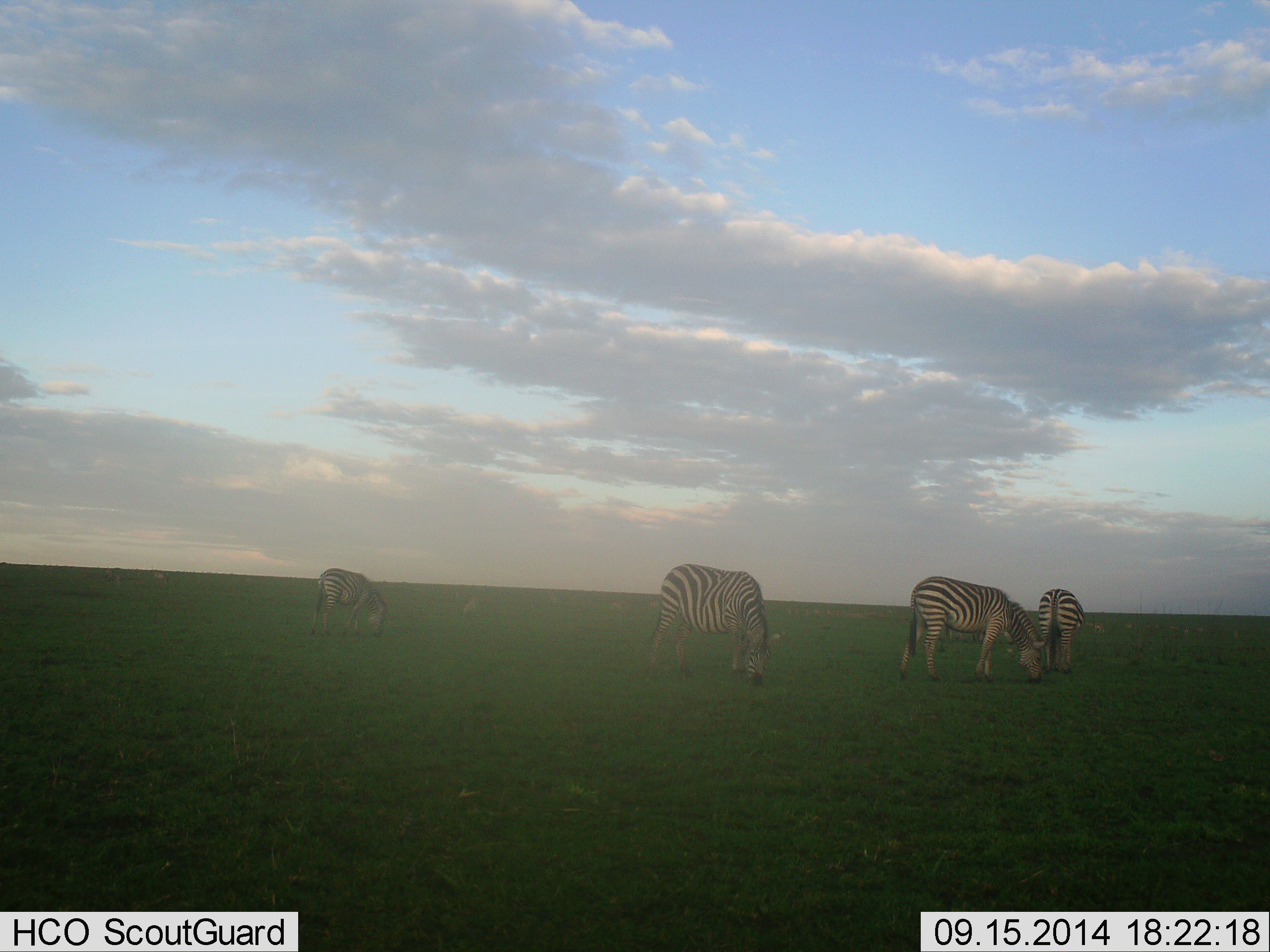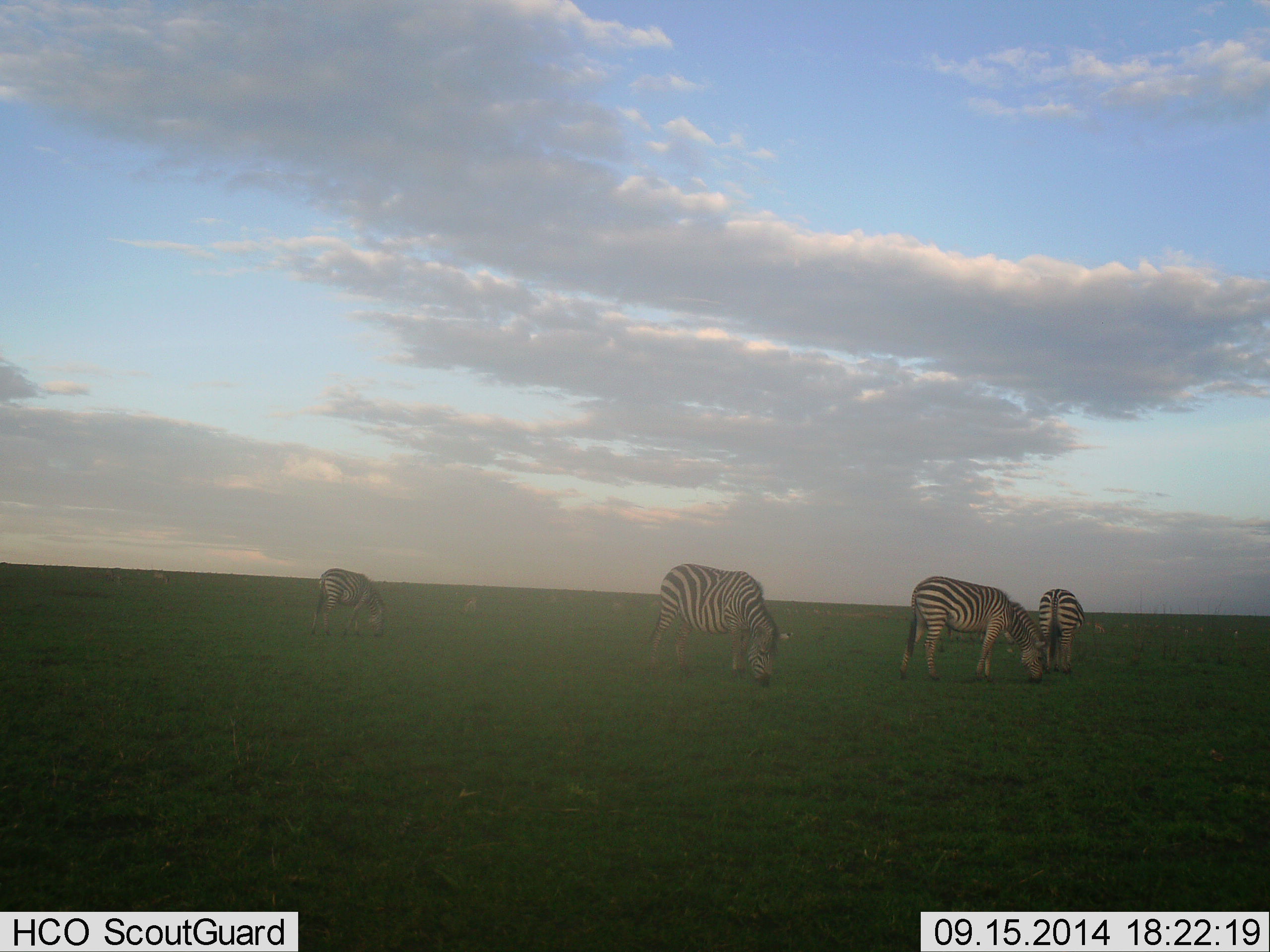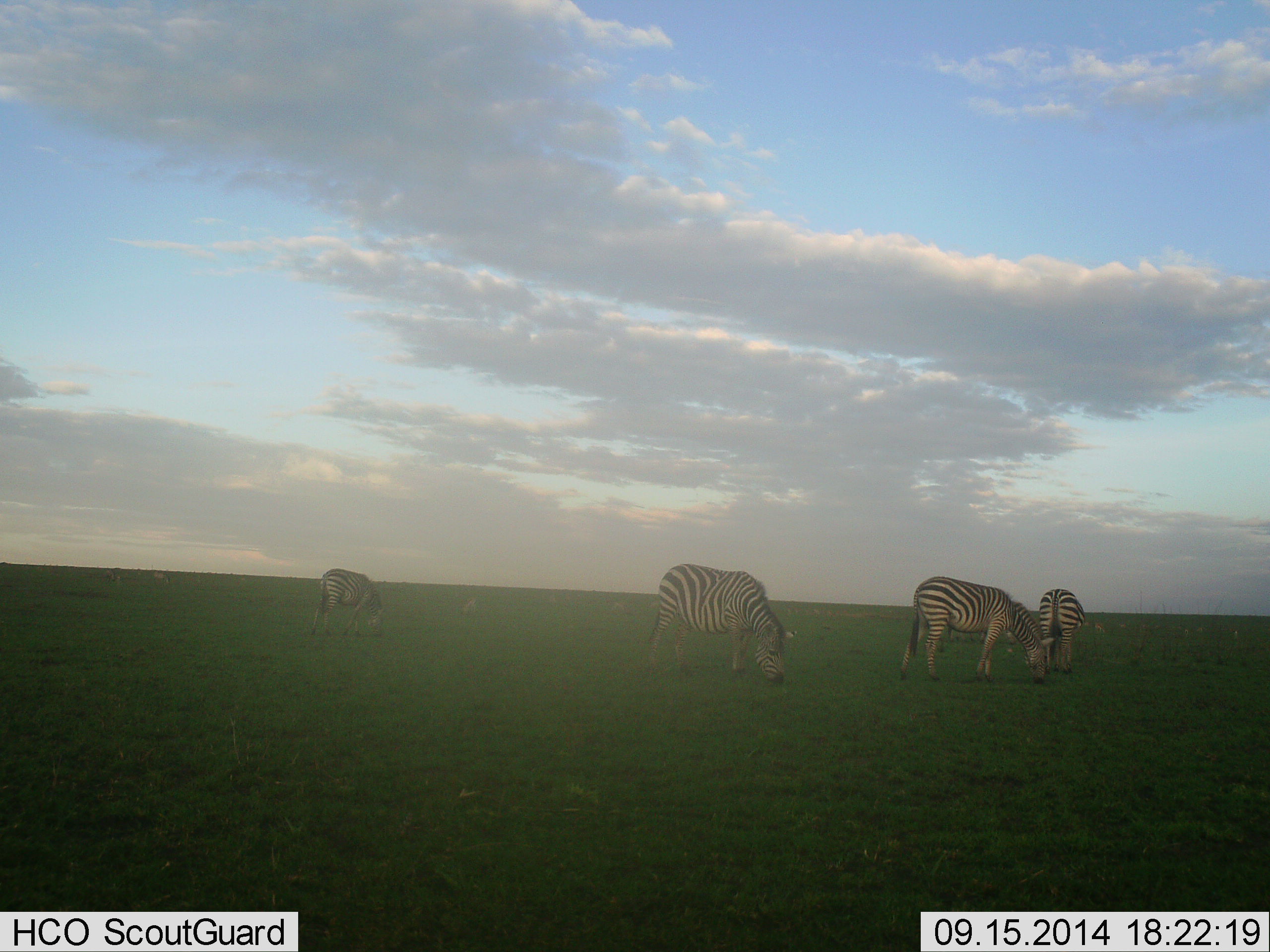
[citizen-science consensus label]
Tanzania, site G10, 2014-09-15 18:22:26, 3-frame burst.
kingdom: Animalia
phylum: Chordata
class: Mammalia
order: Perissodactyla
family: Equidae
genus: Equus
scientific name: Equus quagga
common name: plains zebra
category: zebra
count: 4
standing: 30%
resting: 0%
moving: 0%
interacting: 0%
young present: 0%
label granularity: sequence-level